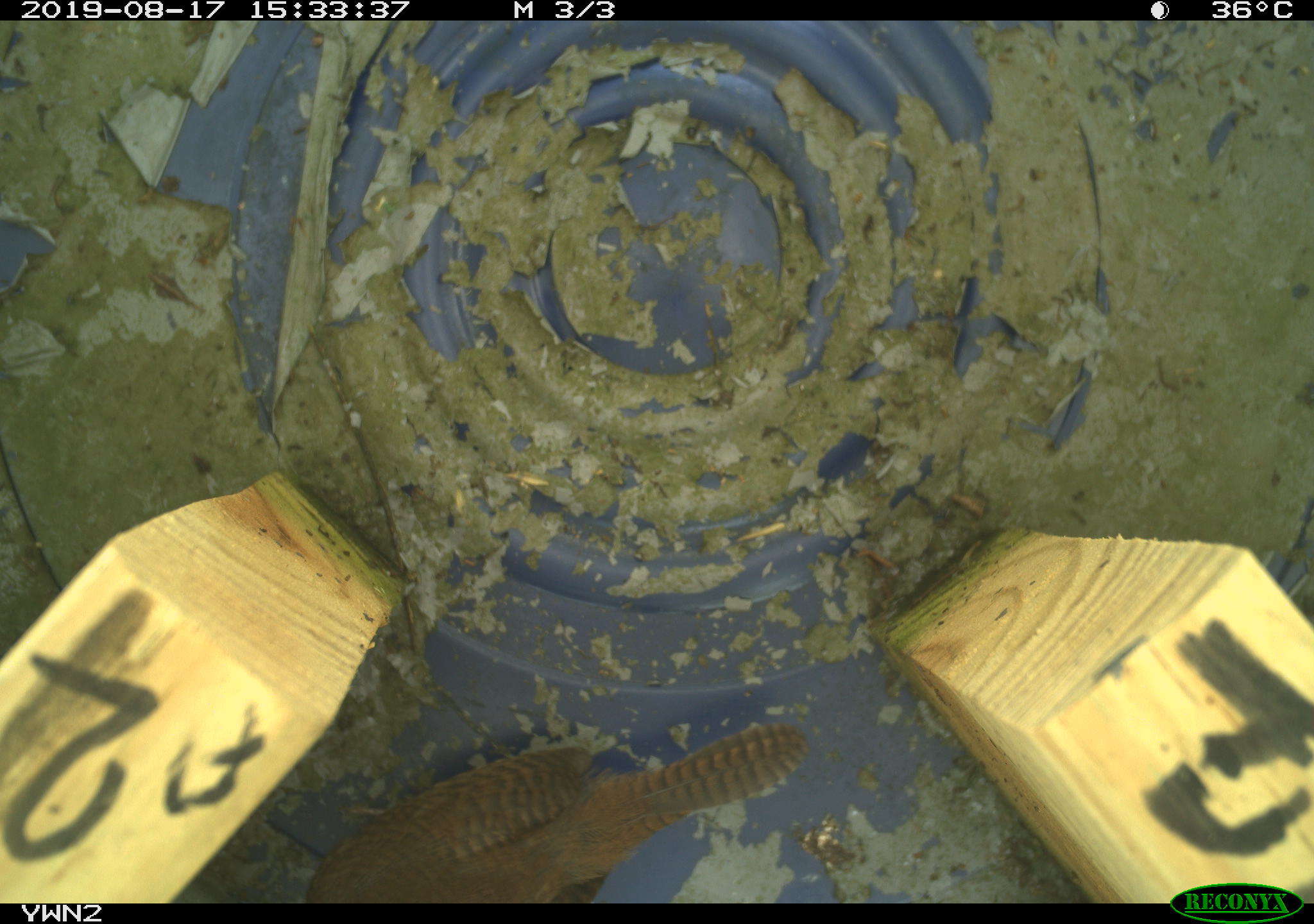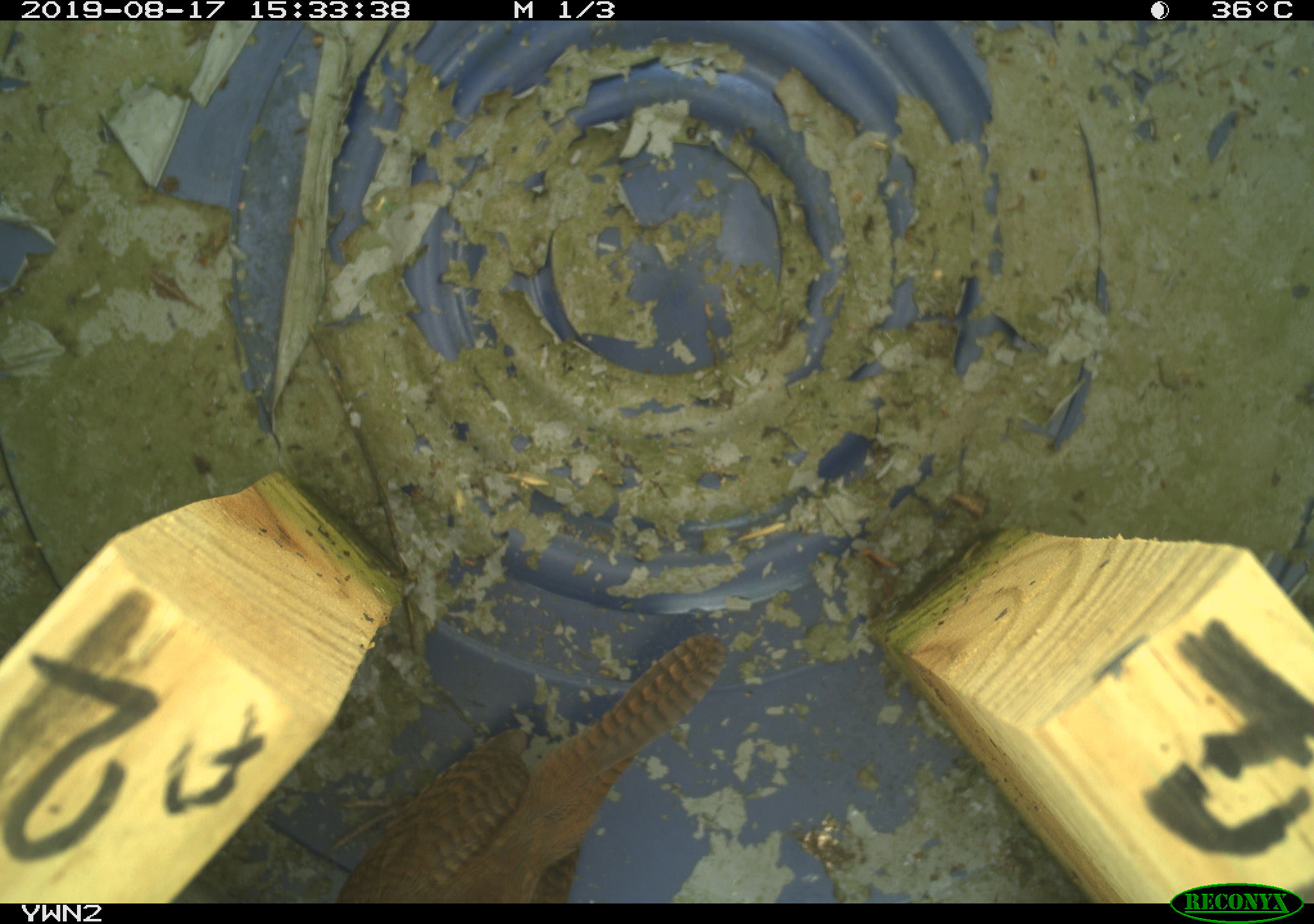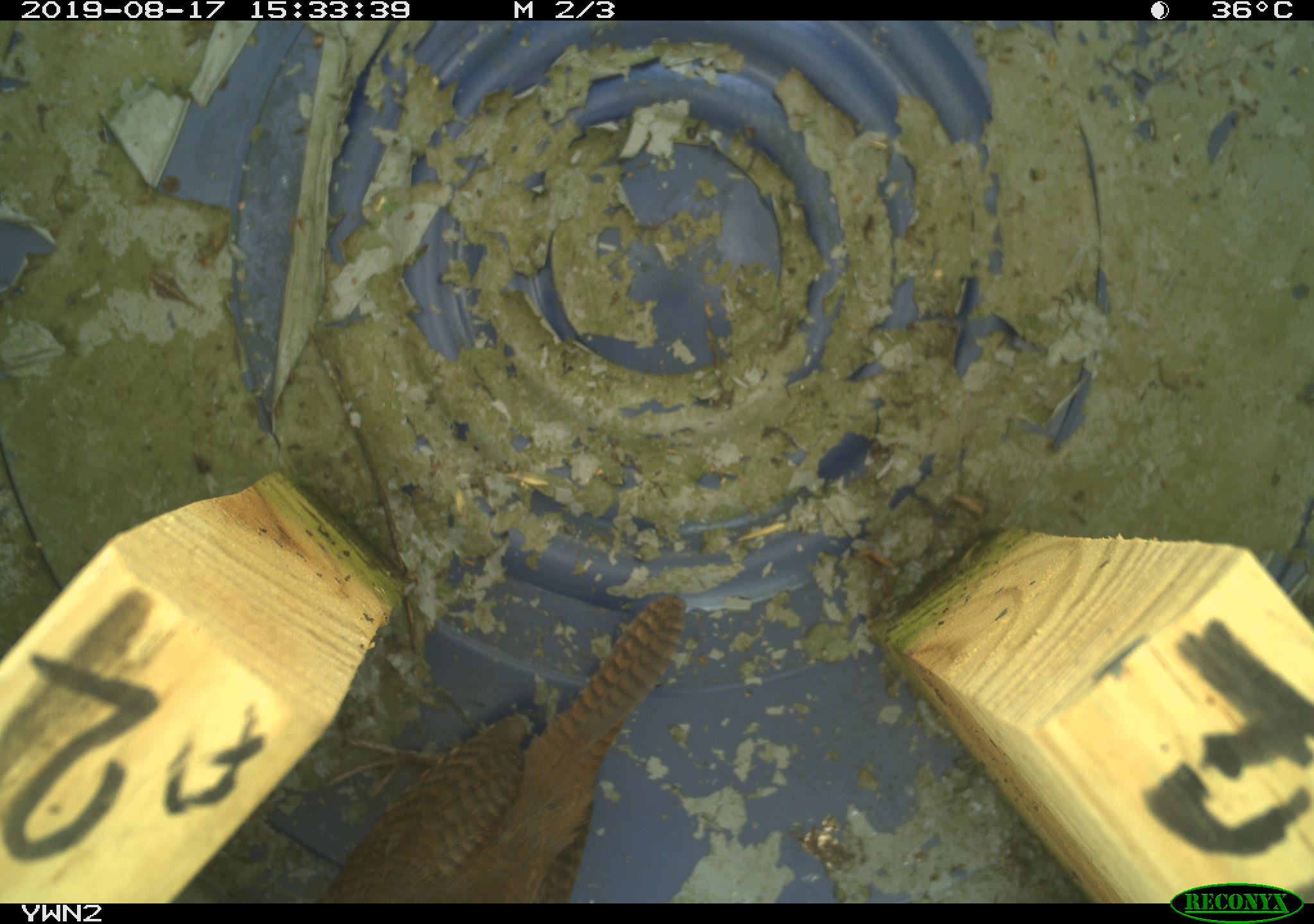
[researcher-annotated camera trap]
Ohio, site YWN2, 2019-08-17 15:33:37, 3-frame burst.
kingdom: Animalia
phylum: Chordata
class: Aves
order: Passeriformes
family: Troglodytidae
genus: Troglodytes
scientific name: Troglodytes aedon aedon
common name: northern house wren